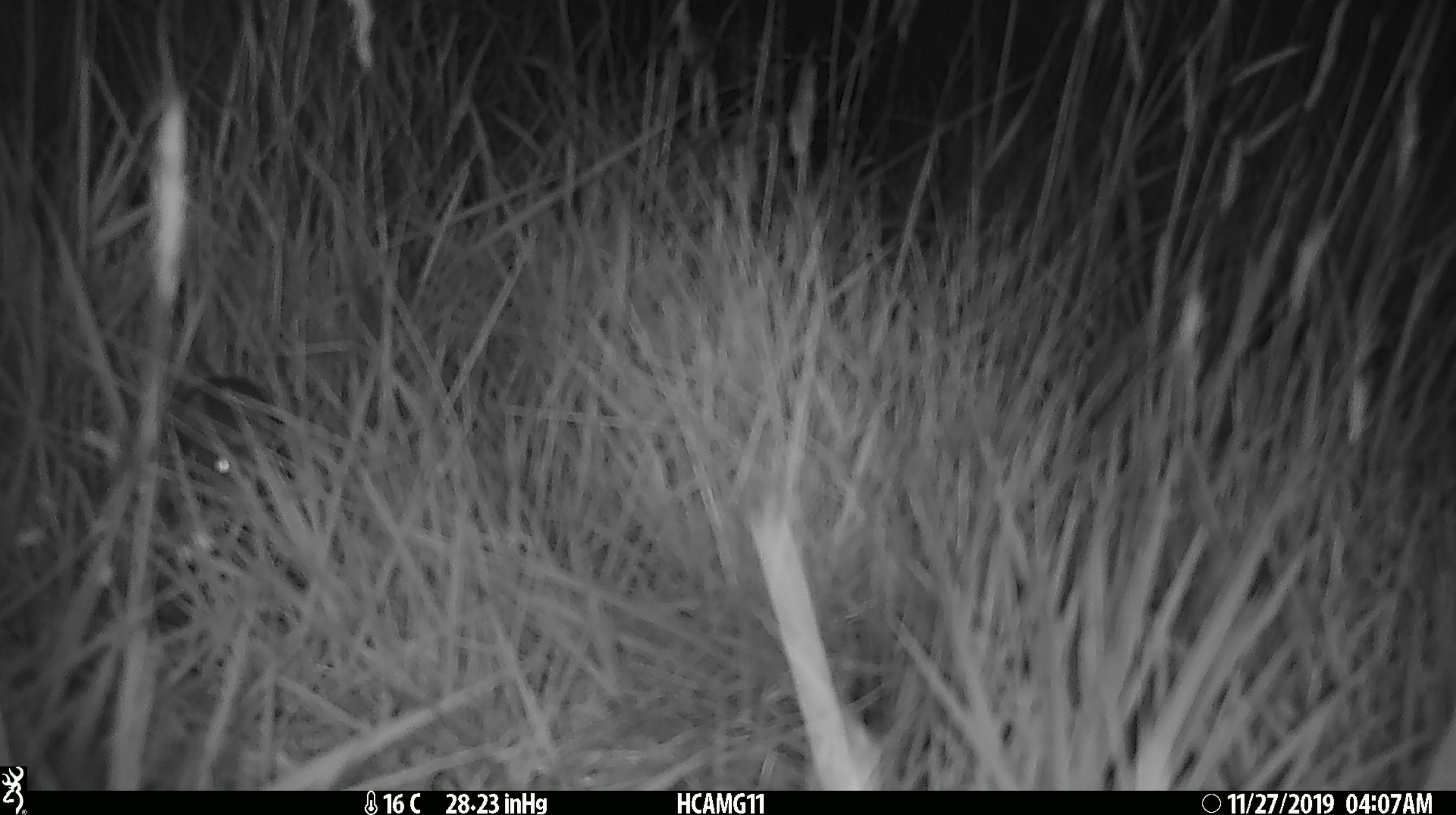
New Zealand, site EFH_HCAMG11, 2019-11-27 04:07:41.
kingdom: Animalia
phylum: Chordata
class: Mammalia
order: Rodentia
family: Muridae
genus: Mus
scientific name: Mus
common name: mouse